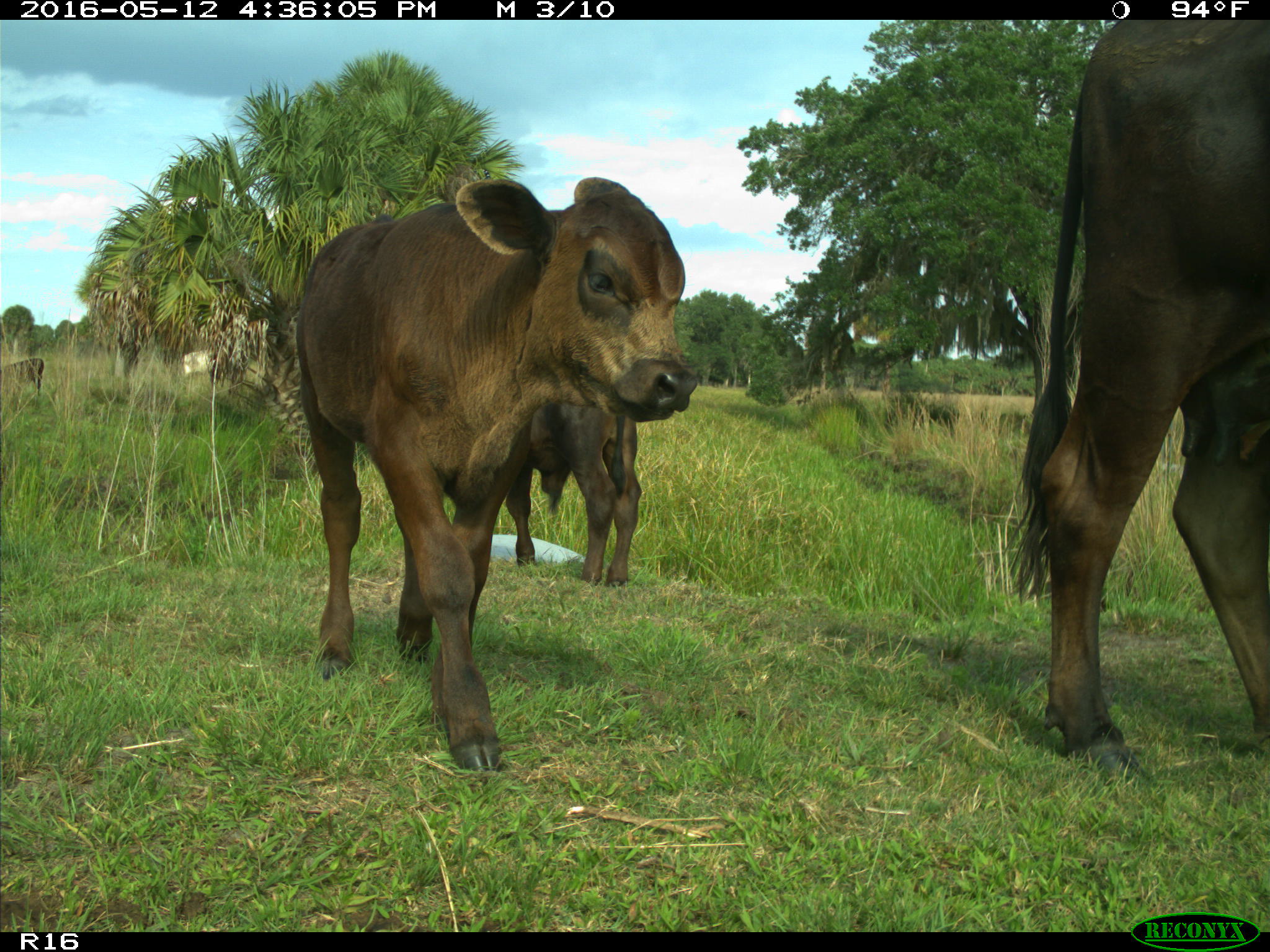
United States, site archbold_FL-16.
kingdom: Animalia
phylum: Chordata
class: Mammalia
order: Artiodactyla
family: Bovidae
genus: Bos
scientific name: Bos taurus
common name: domestic cow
Bos taurus (domestic cow).